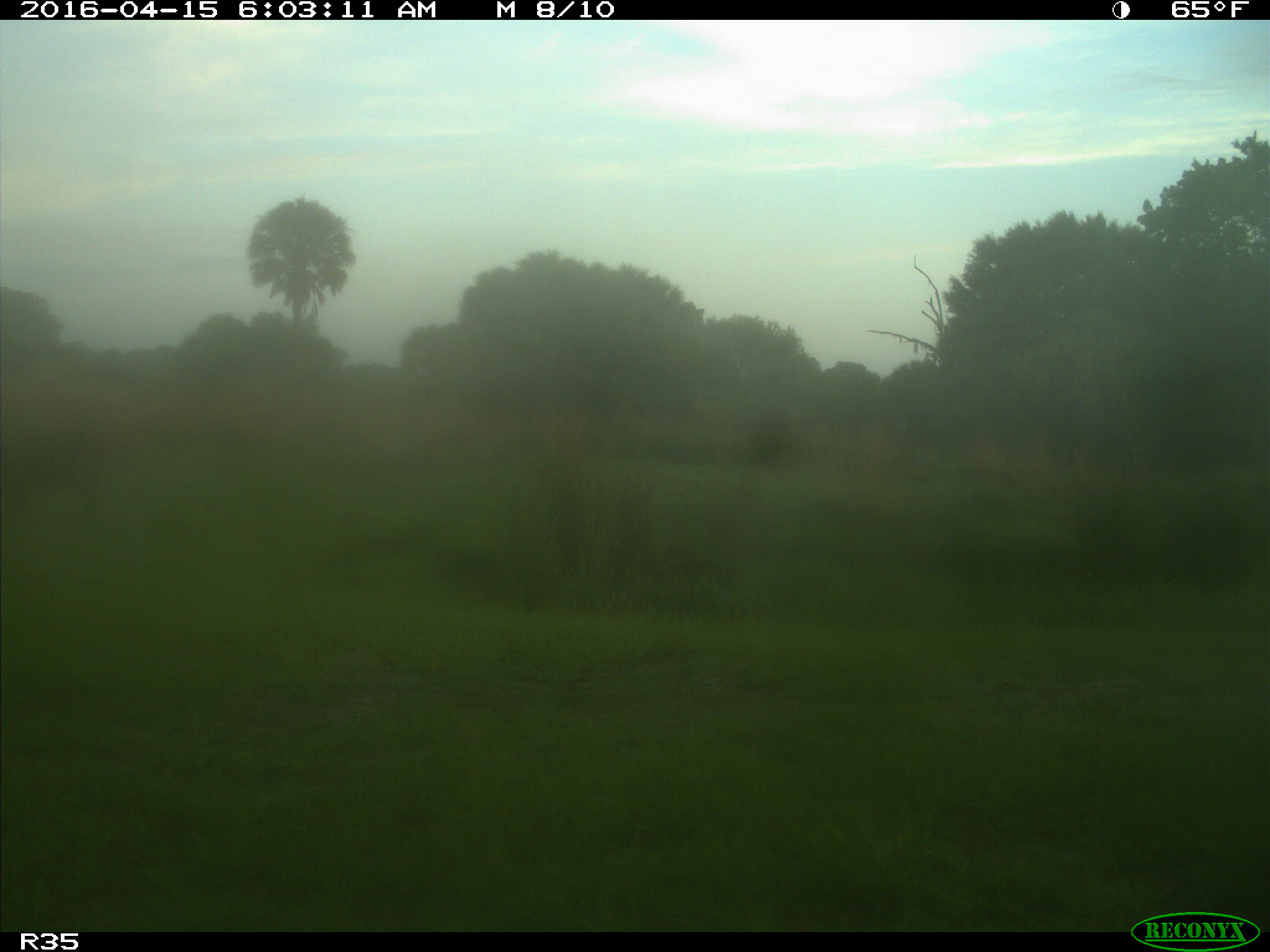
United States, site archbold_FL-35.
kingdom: Animalia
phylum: Chordata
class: Mammalia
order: Artiodactyla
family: Suidae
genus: Sus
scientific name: Sus scrofa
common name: wild boar